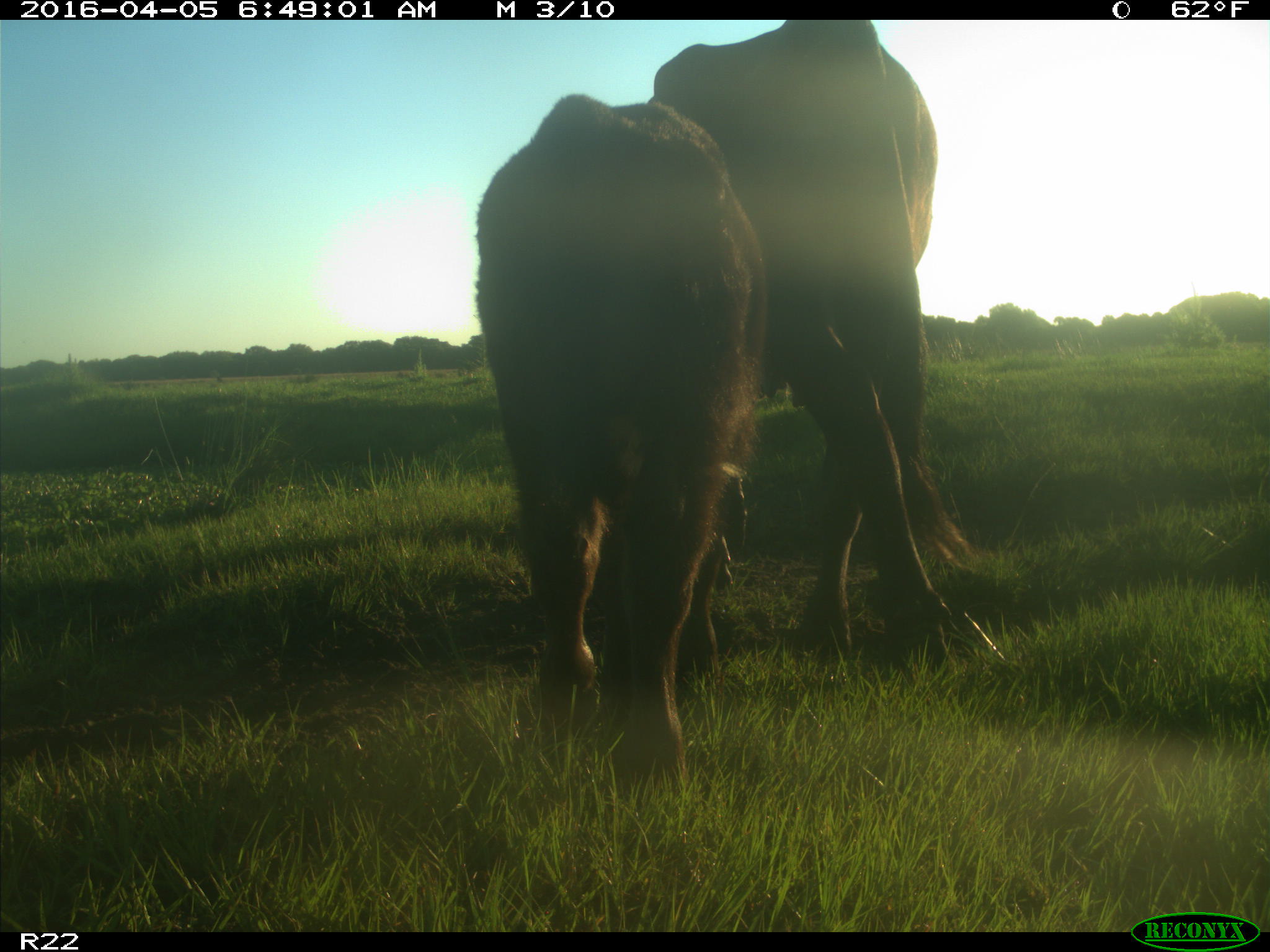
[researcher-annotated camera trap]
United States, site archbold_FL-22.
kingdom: Animalia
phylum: Chordata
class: Mammalia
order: Artiodactyla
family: Bovidae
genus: Bos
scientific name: Bos taurus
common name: domestic cow